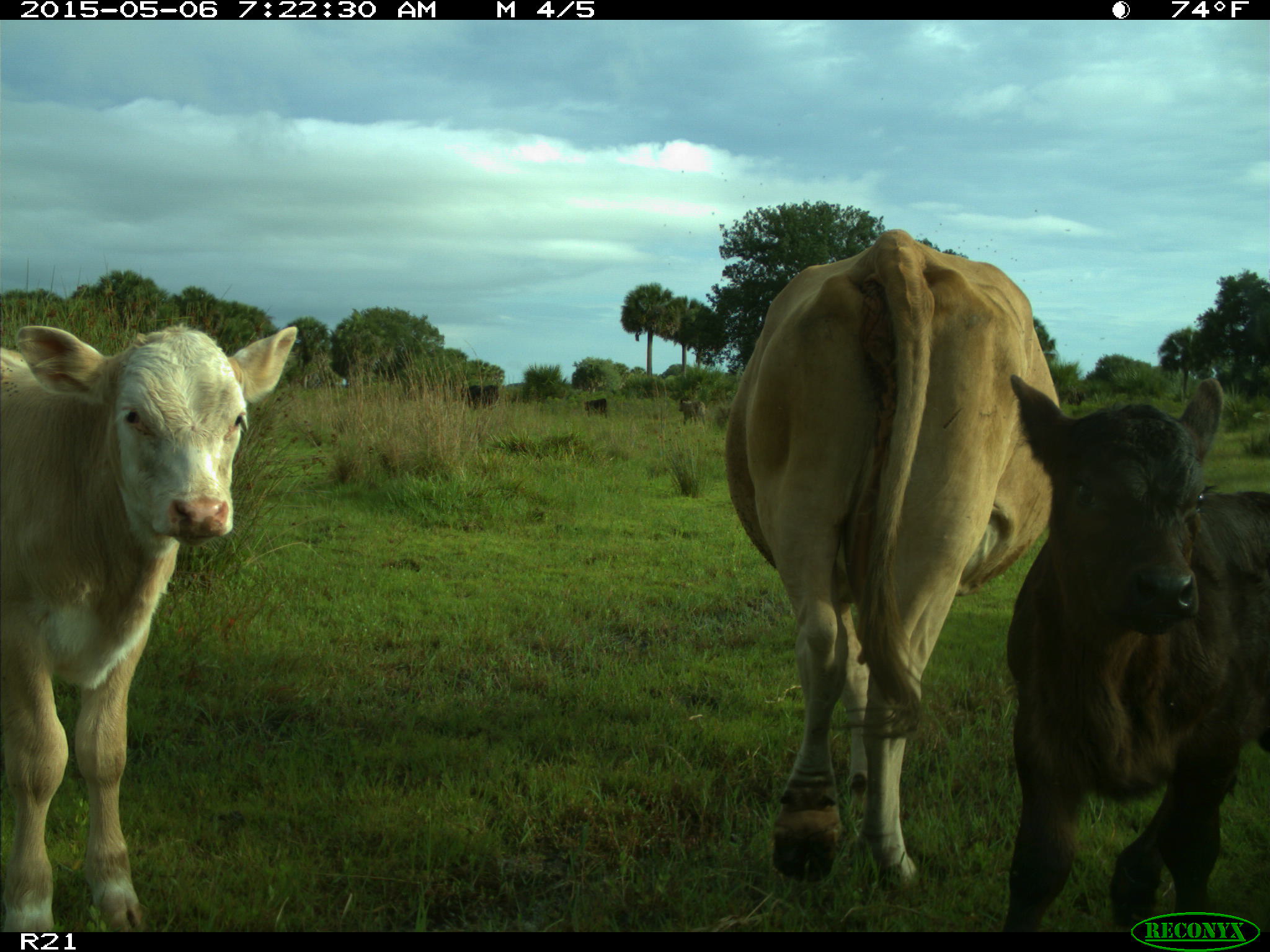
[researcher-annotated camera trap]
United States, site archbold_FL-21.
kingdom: Animalia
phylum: Chordata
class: Mammalia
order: Artiodactyla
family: Bovidae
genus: Bos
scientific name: Bos taurus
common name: domestic cow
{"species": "Bos taurus (domestic cow)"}